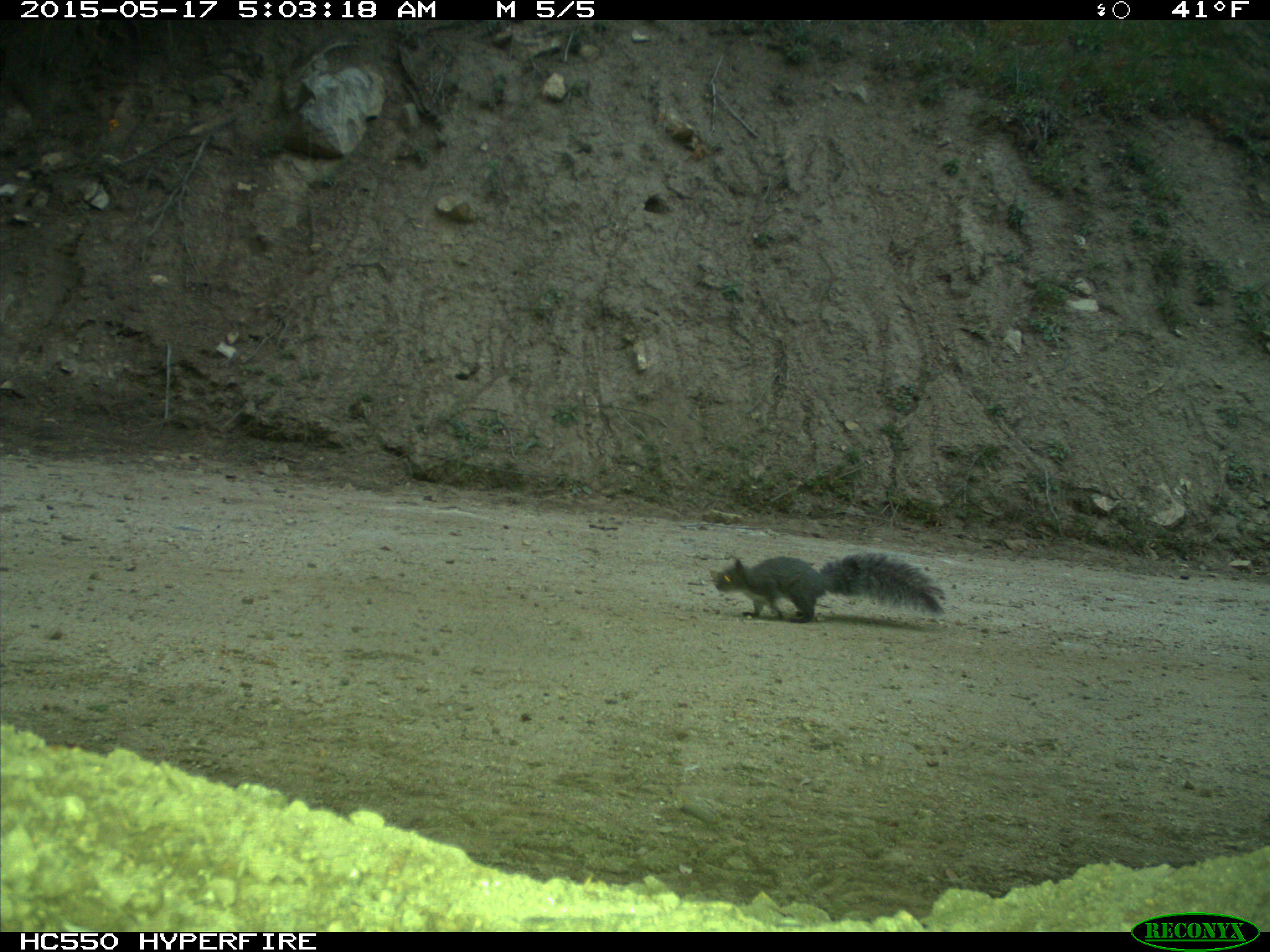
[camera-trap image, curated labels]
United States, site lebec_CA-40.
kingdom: Animalia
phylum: Chordata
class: Mammalia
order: Rodentia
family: Sciuridae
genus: Sciurus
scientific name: Sciurus carolinensis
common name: eastern gray squirrel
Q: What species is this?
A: Sciurus carolinensis (eastern gray squirrel).